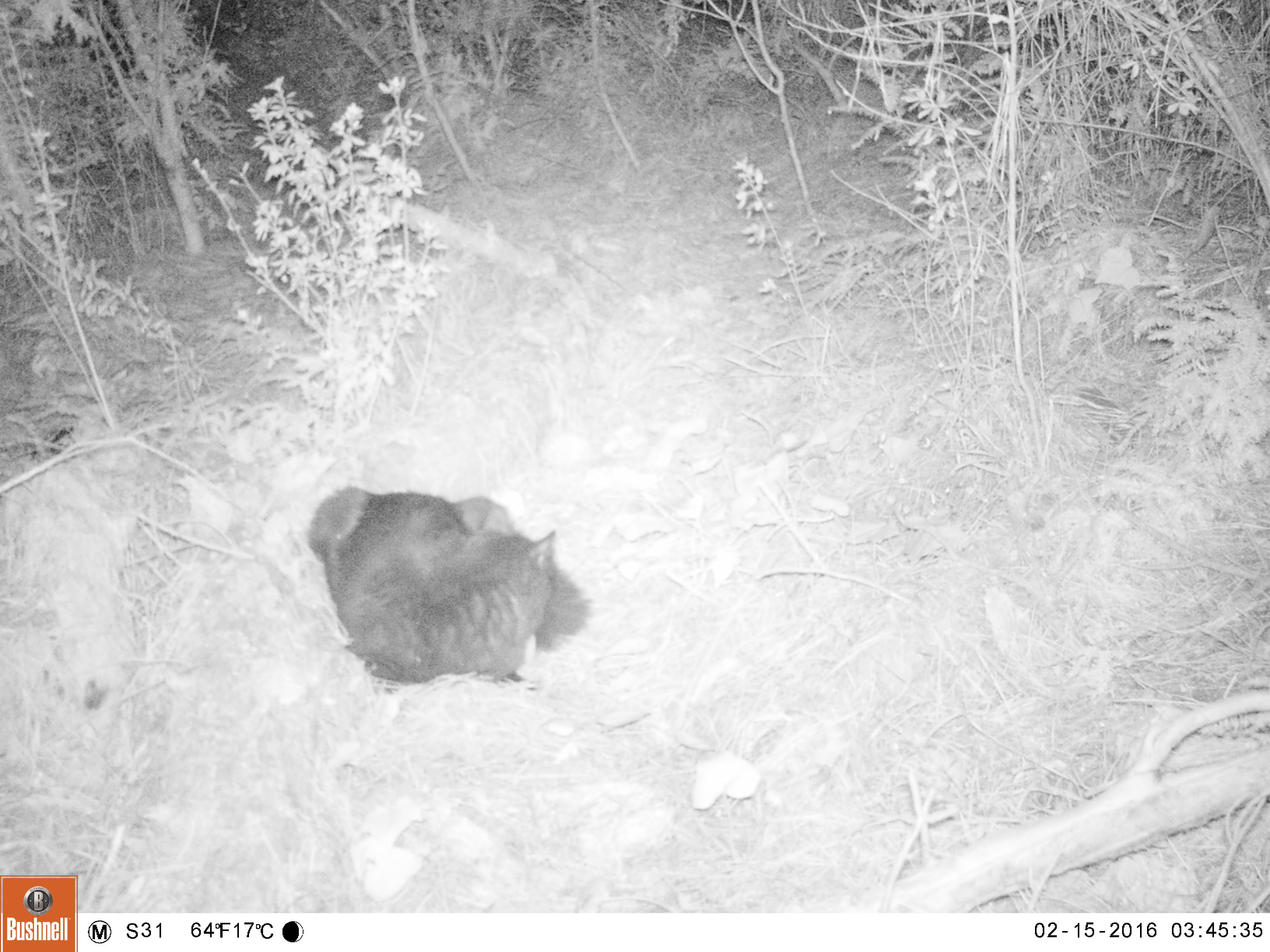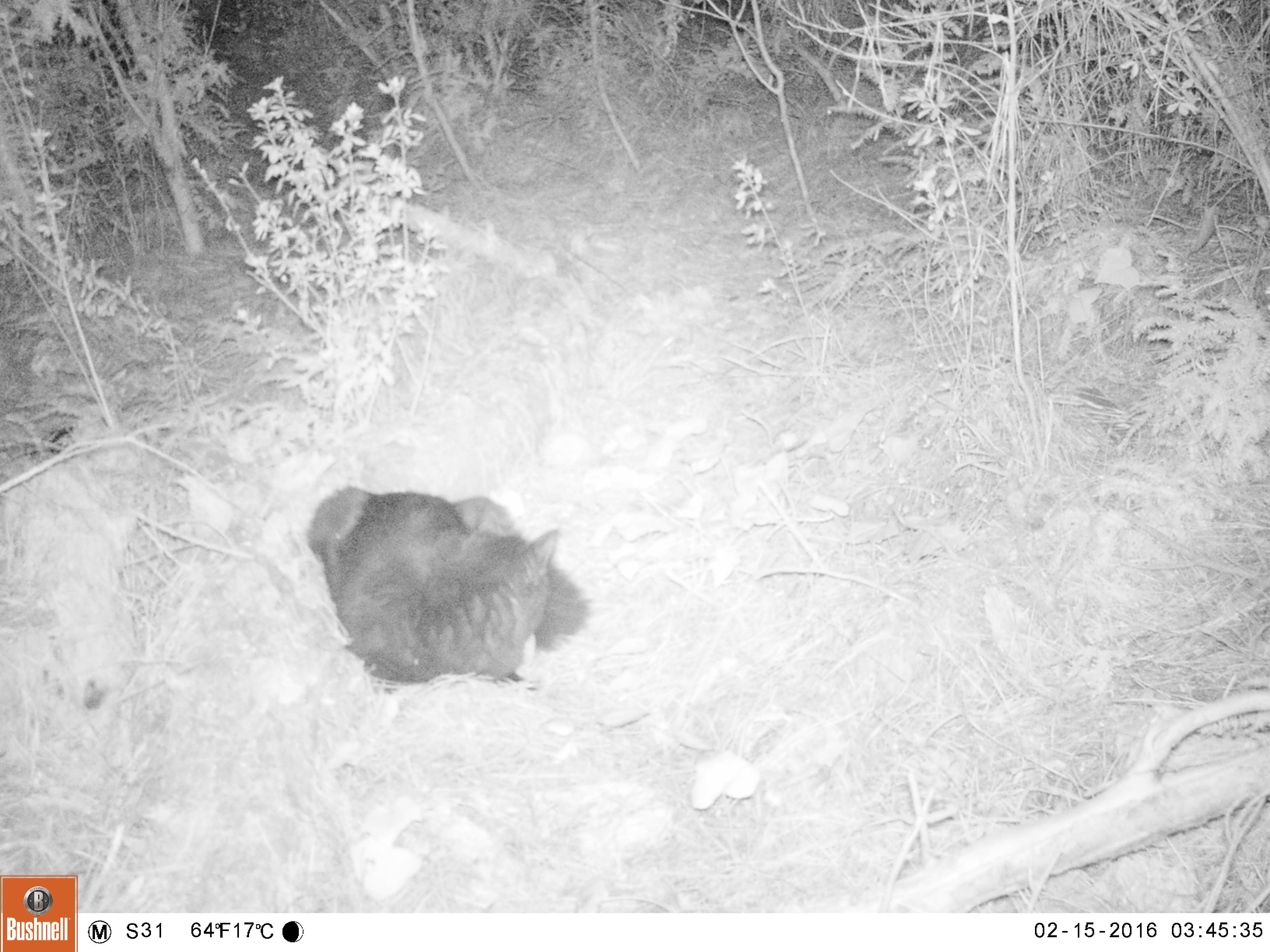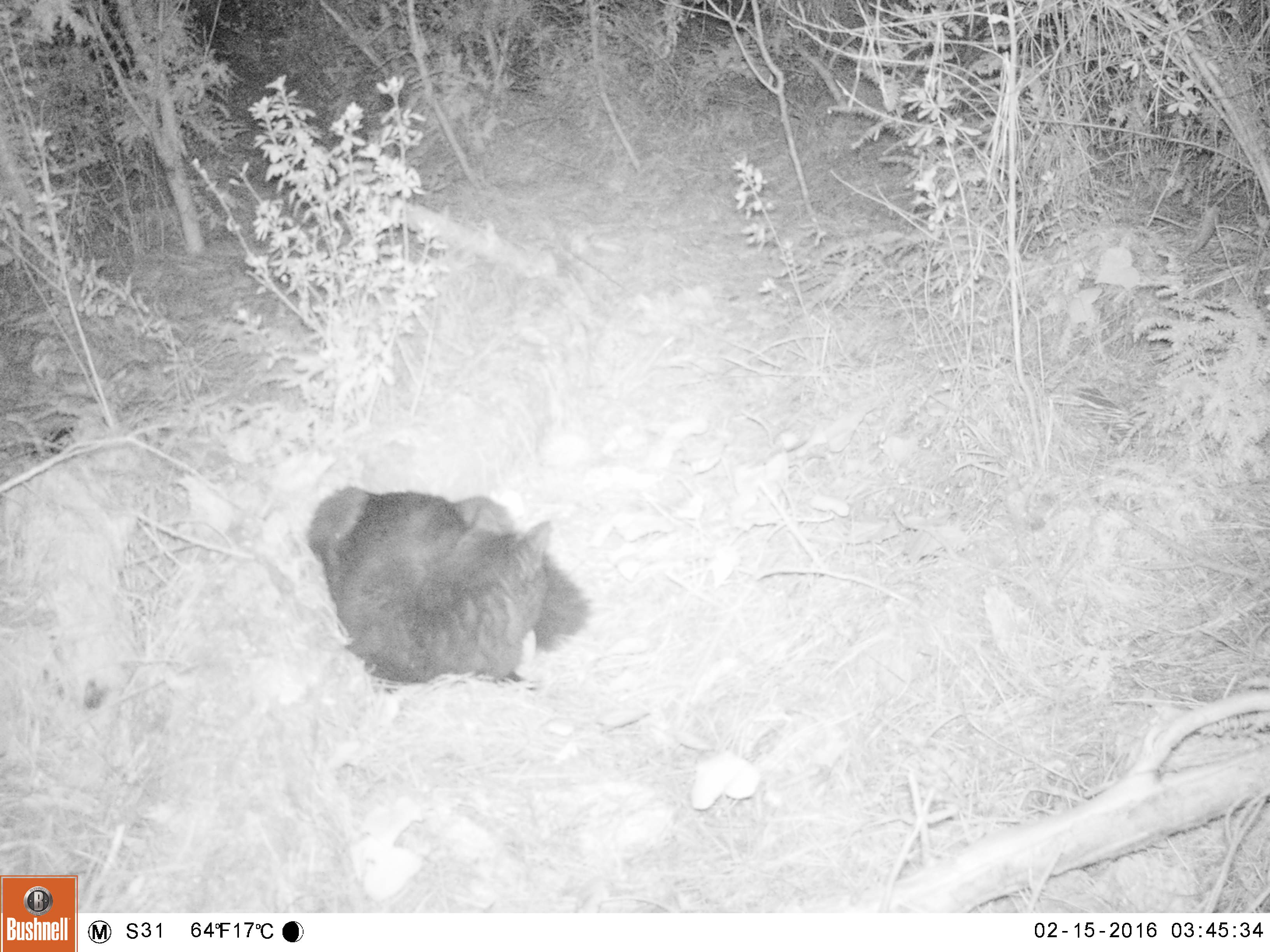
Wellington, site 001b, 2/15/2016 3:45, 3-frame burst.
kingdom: Animalia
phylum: Chordata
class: Mammalia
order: Carnivora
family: Felidae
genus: Felis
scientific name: Felis catus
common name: cat